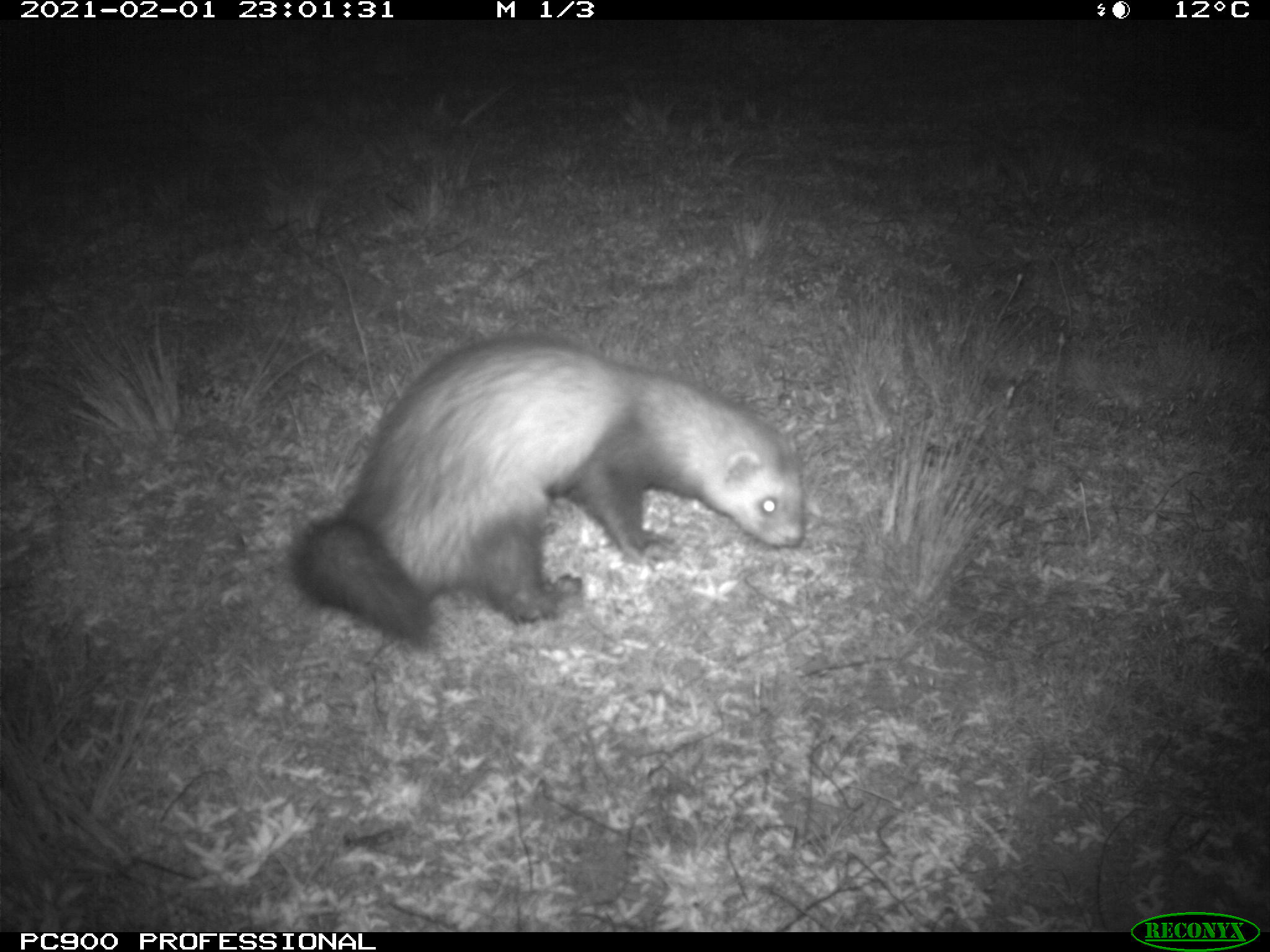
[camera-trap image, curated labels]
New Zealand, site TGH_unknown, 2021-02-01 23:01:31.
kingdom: Animalia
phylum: Chordata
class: Mammalia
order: Carnivora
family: Mustelidae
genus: Mustela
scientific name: Mustela furo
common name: ferret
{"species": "ferret (Mustela furo)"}